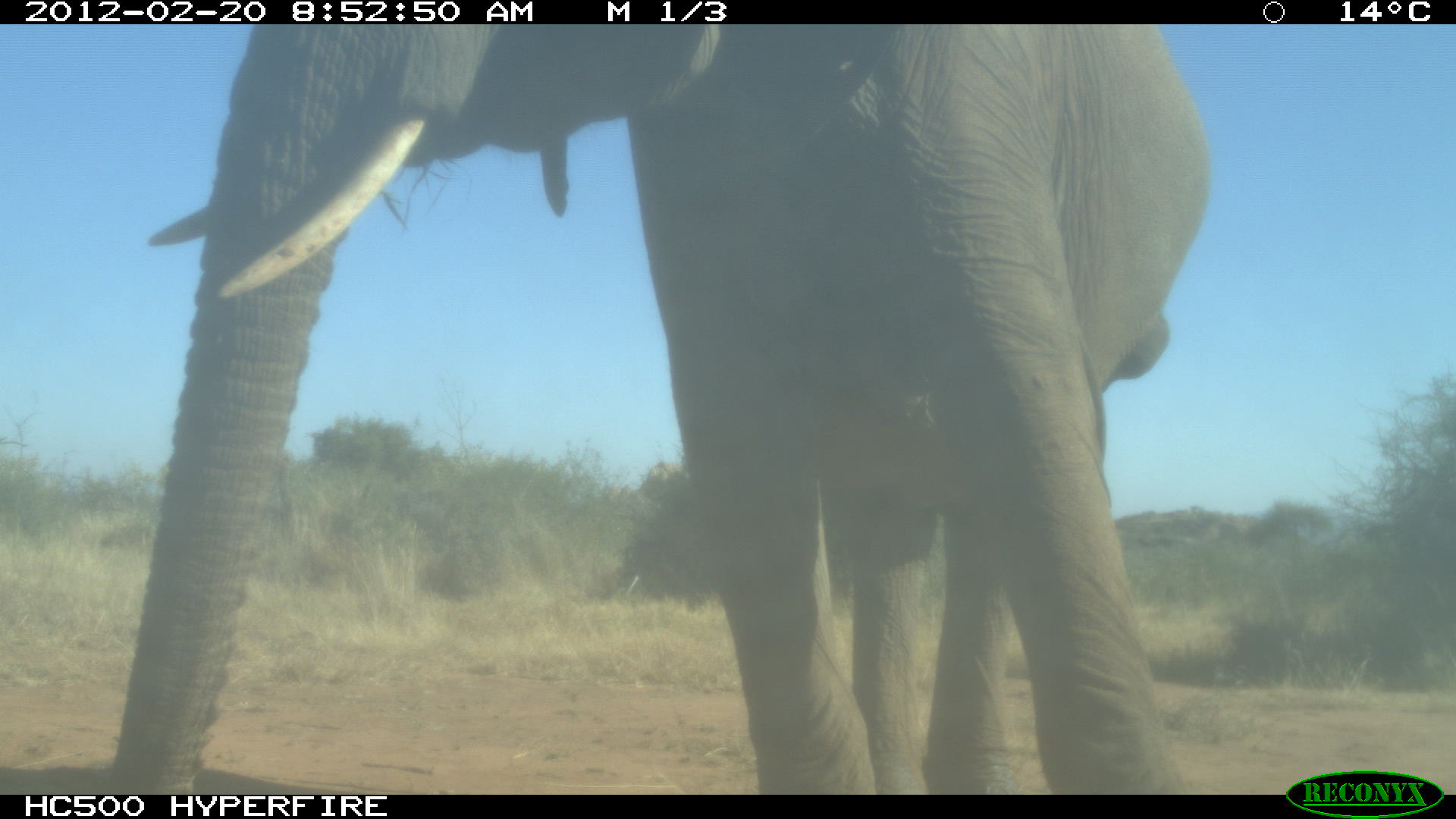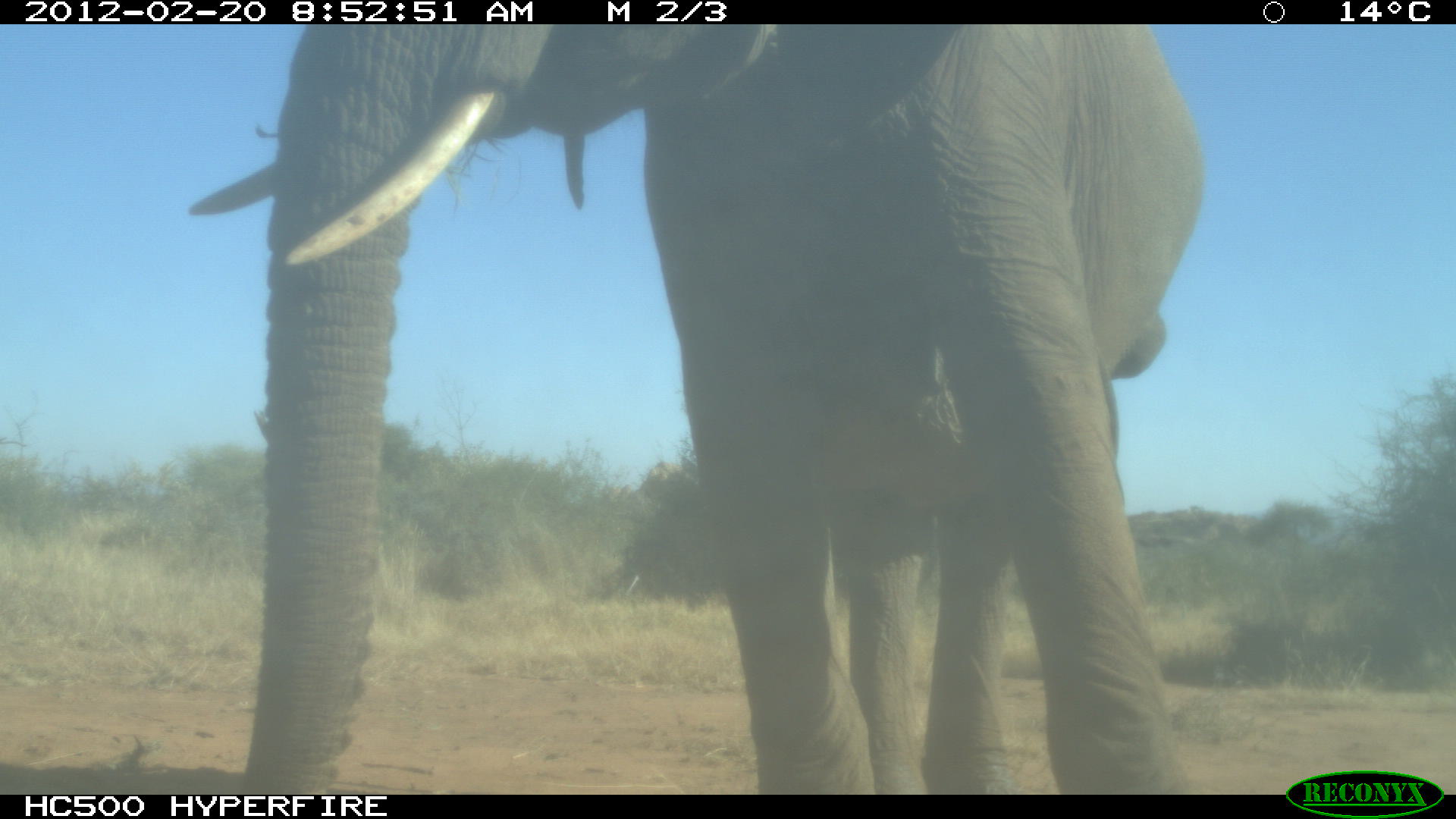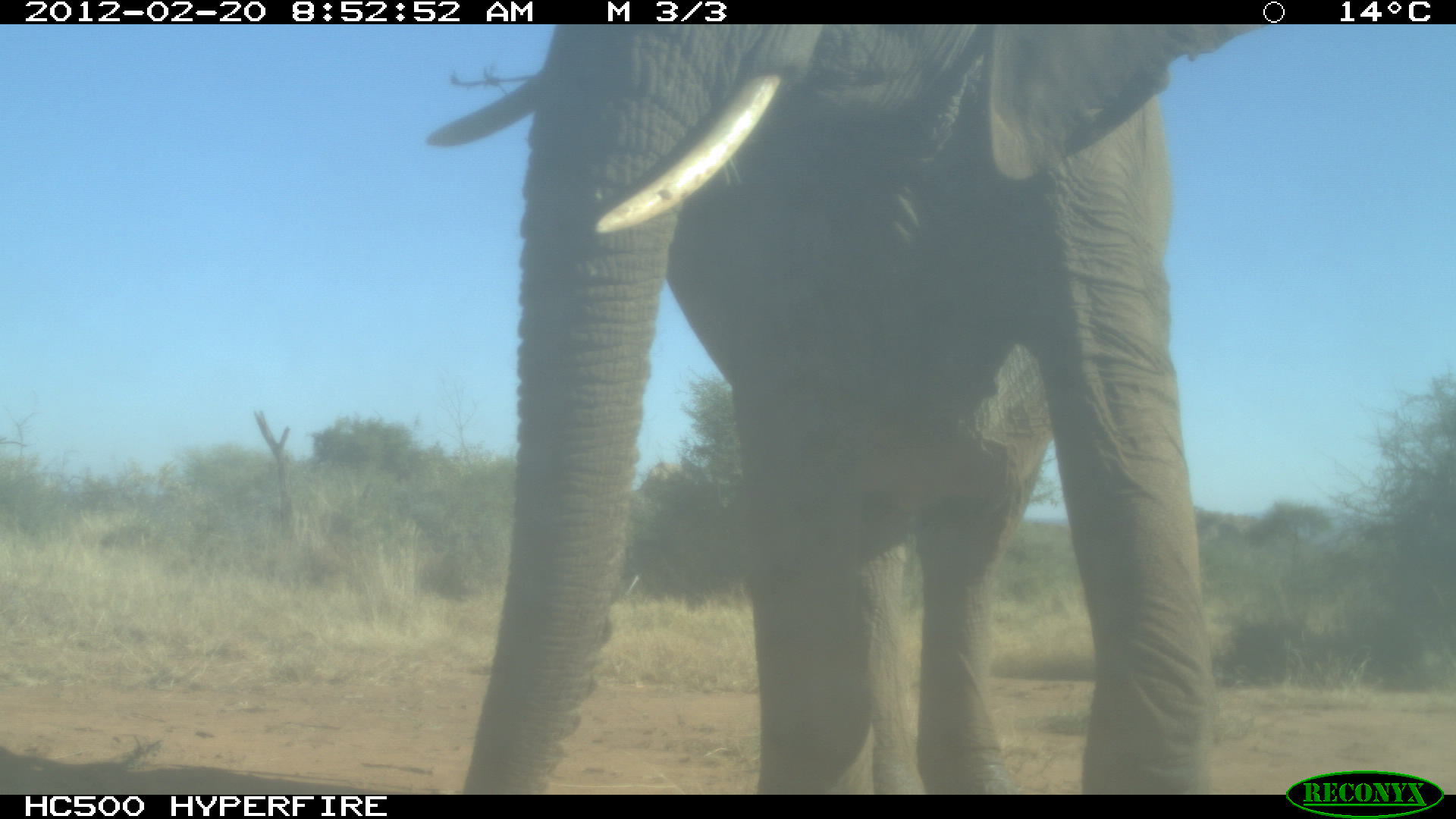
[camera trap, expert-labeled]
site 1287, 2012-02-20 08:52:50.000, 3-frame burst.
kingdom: Animalia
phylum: Chordata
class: Mammalia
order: Proboscidea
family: Elephantidae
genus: Loxodonta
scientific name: Loxodonta africana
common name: african bush elephant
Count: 1.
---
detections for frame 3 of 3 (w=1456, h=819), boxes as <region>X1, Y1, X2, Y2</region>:
loxodonta africana: <region>420, 19, 1261, 794</region>